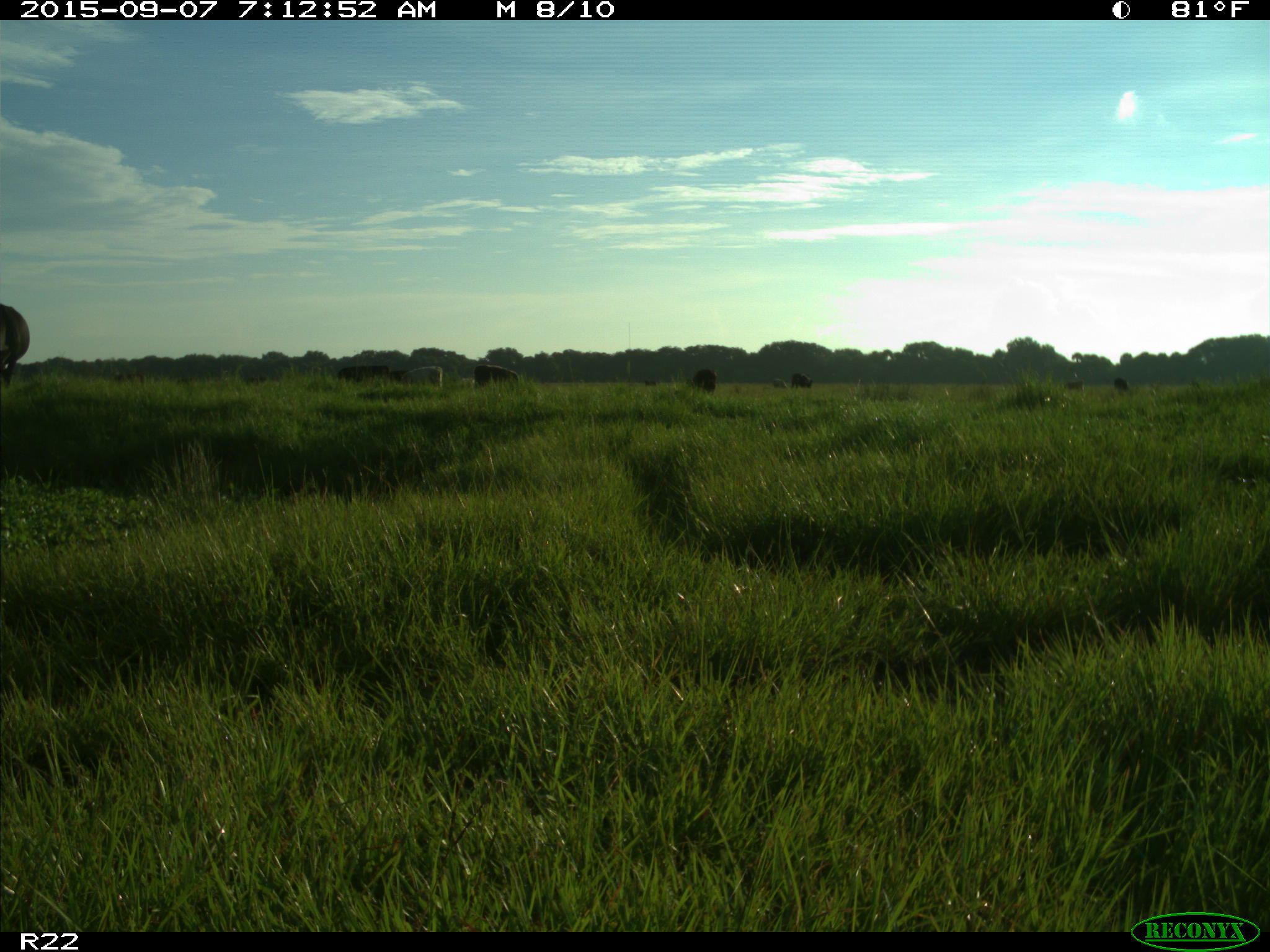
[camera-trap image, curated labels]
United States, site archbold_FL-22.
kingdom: Animalia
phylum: Chordata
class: Mammalia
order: Artiodactyla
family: Bovidae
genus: Bos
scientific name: Bos taurus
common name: domestic cow